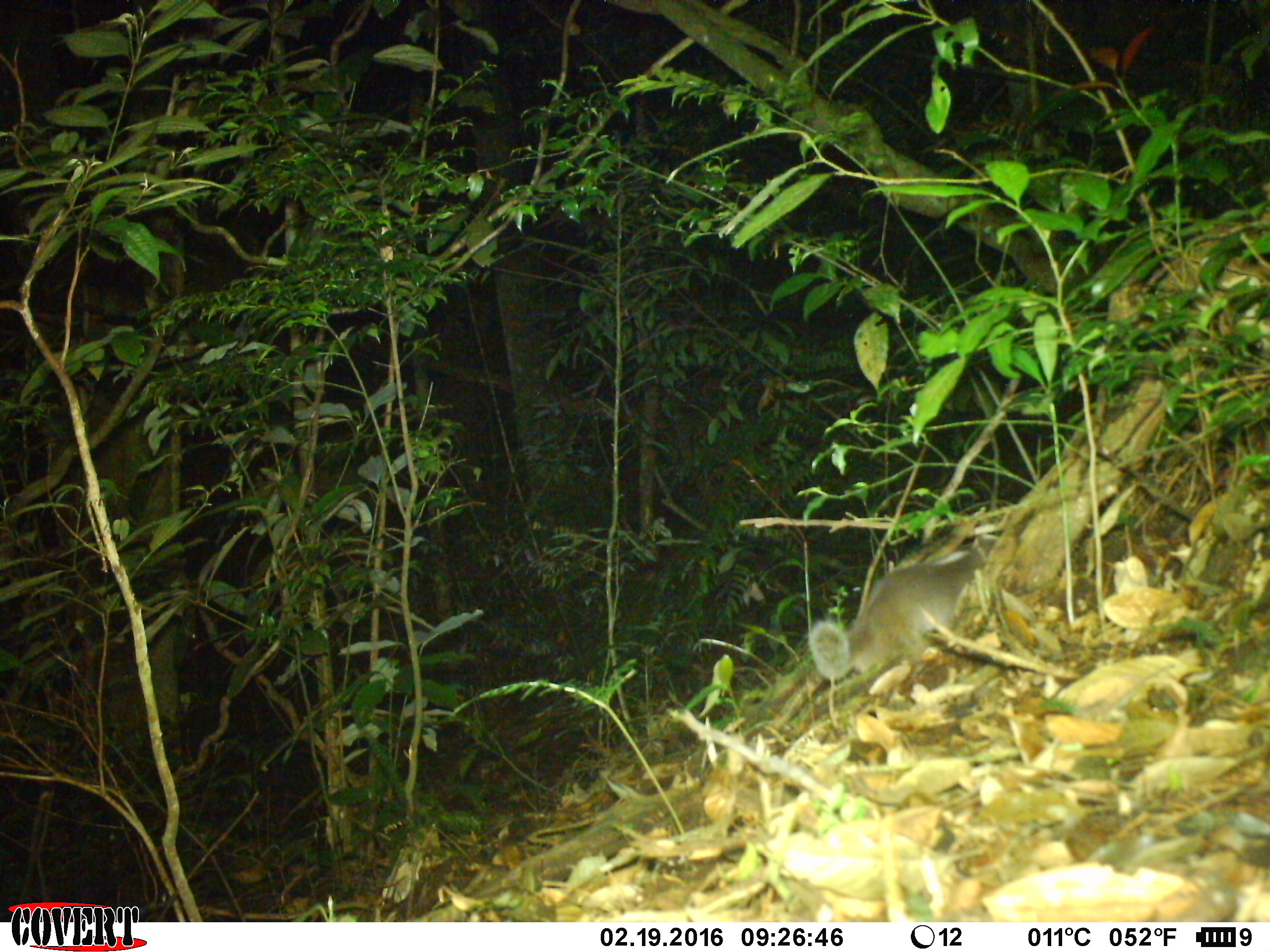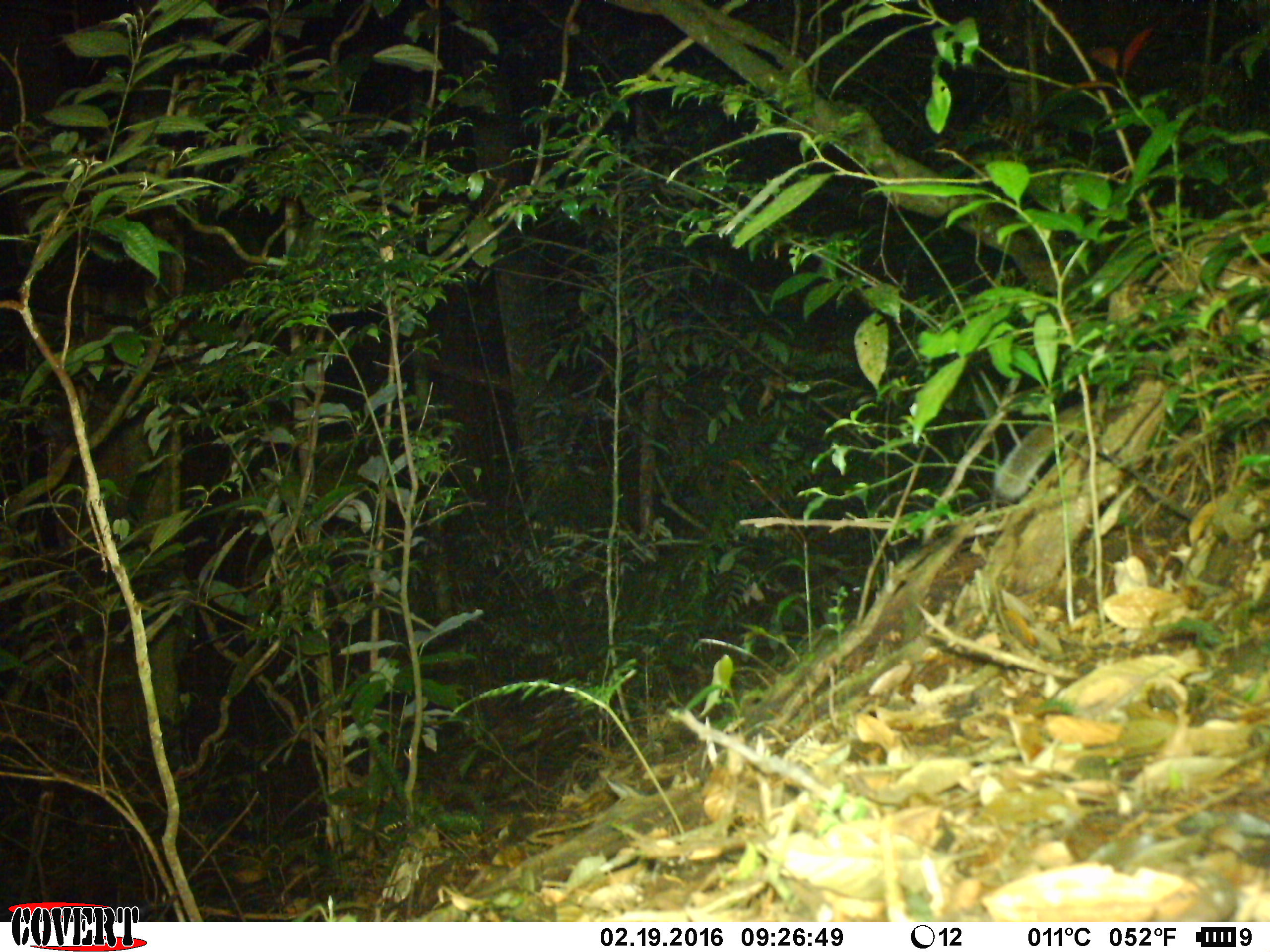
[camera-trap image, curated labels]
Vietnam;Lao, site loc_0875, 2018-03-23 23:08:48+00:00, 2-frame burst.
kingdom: Animalia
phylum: Chordata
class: Mammalia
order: Carnivora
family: Mustelidae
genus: Melogale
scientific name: Melogale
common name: ferret badger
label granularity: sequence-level